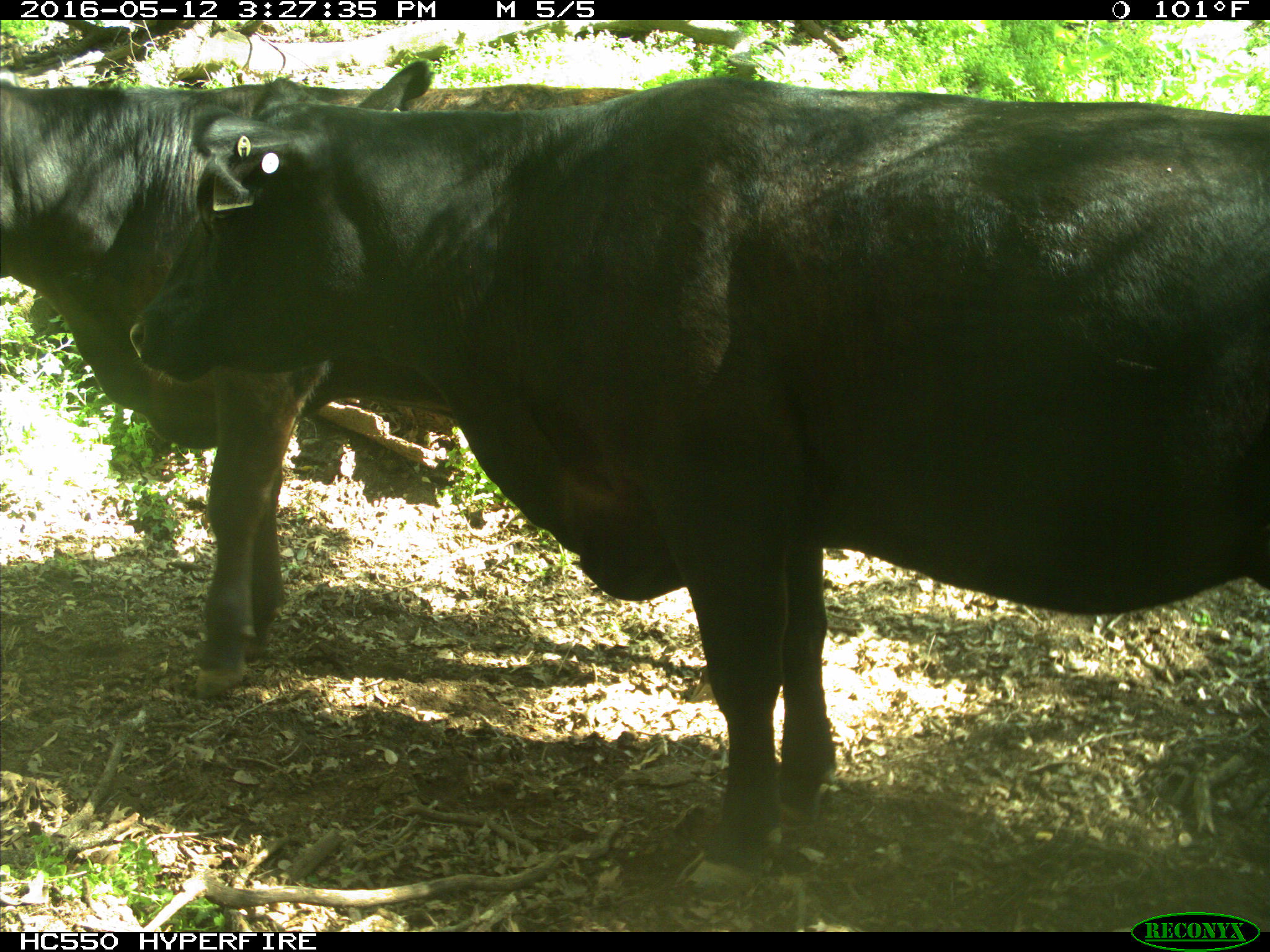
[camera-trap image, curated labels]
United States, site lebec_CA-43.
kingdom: Animalia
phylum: Chordata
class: Mammalia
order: Artiodactyla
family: Bovidae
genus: Bos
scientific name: Bos taurus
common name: domestic cow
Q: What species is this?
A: Bos taurus (domestic cow).